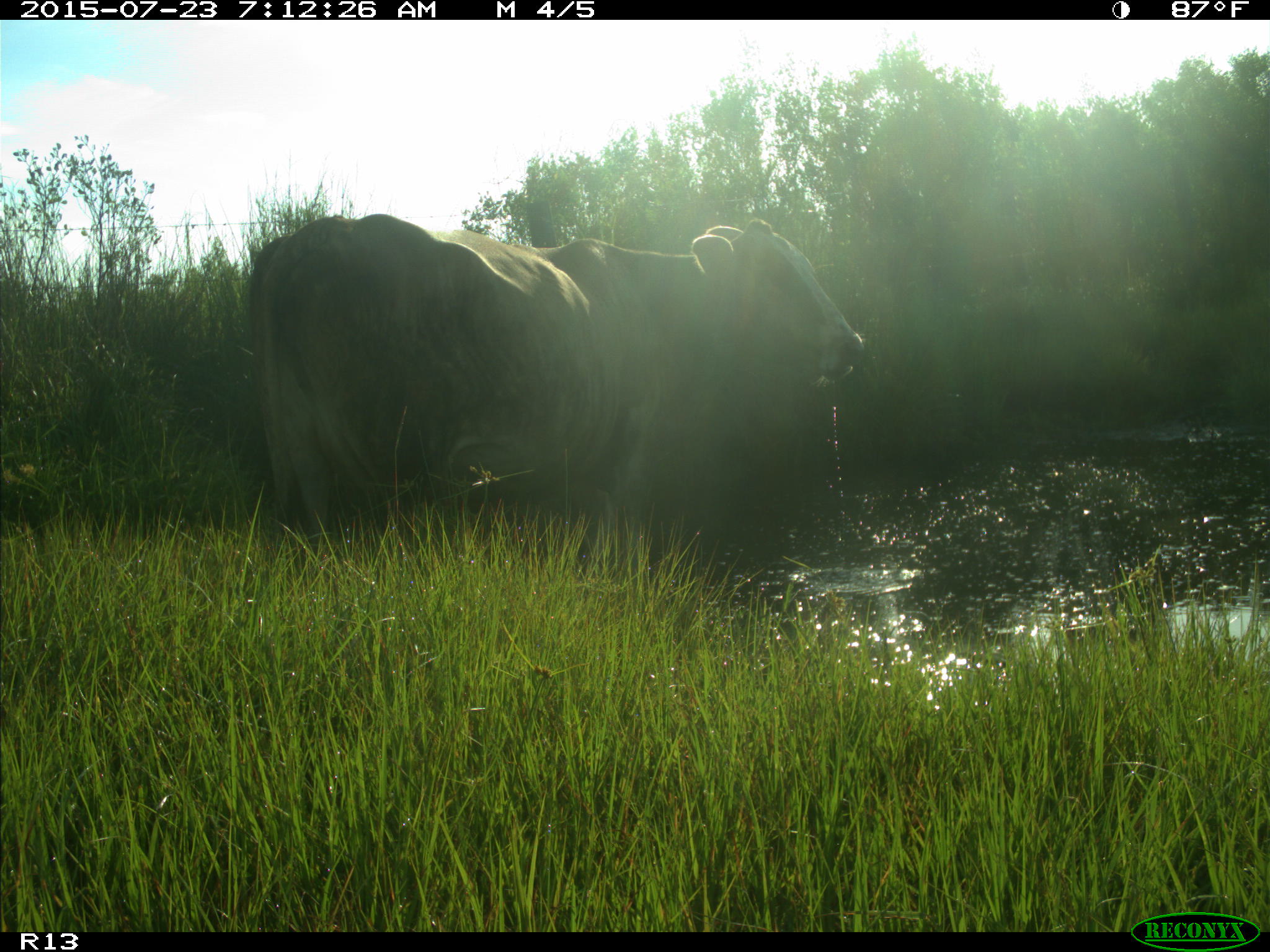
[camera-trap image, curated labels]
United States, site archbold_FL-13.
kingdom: Animalia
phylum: Chordata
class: Mammalia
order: Artiodactyla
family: Bovidae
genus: Bos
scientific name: Bos taurus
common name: domestic cow